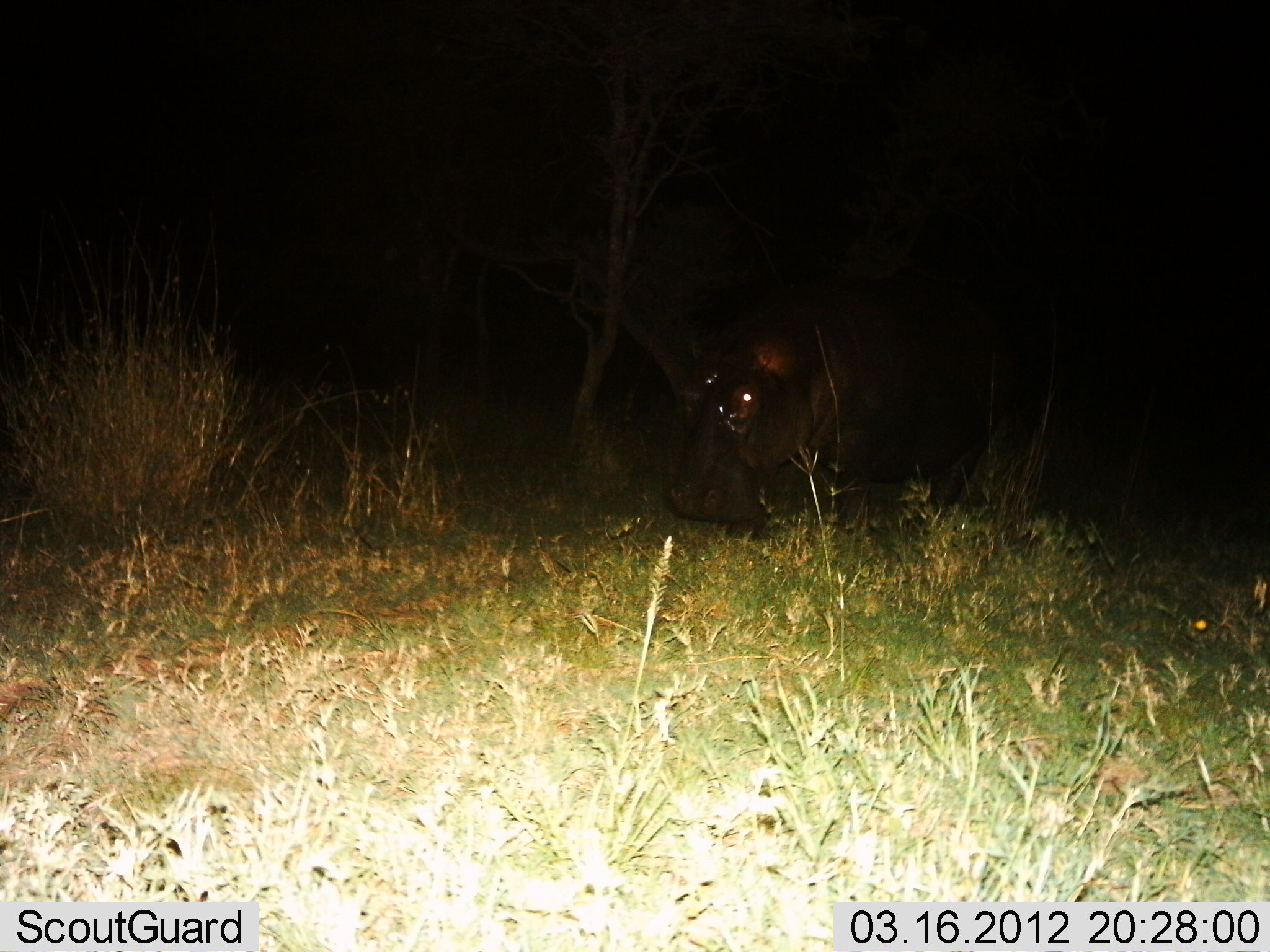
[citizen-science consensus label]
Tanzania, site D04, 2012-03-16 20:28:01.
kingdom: Animalia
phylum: Chordata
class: Mammalia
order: Artiodactyla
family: Hippopotamidae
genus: Hippopotamus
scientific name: Hippopotamus amphibius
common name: hippopotamus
Hippopotamus (Hippopotamus amphibius), count 1. Behavior (volunteer vote fractions): standing 58%, resting 0%, moving 33%, interacting 0%. Young present (vote fraction): 0%. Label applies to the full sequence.